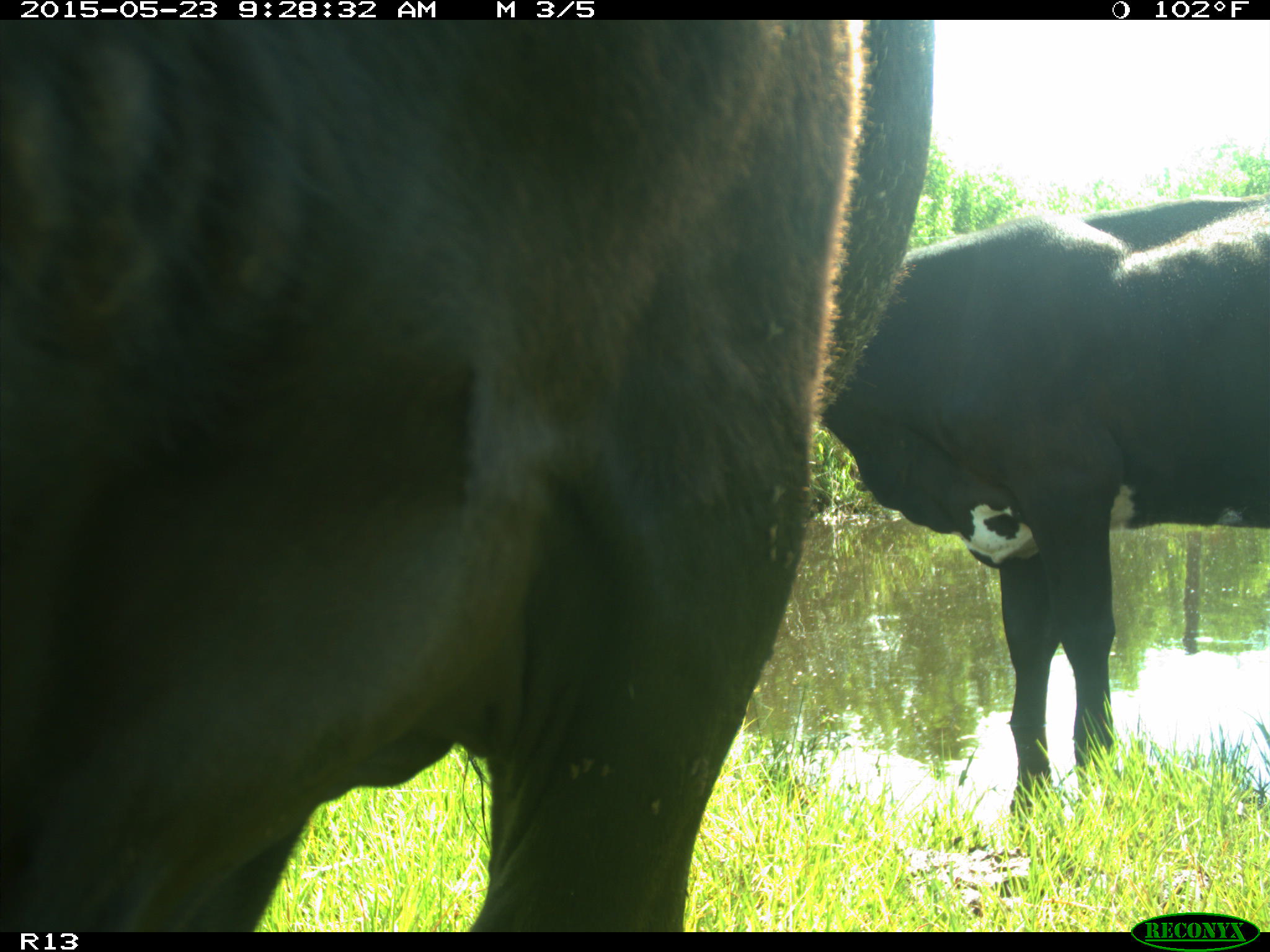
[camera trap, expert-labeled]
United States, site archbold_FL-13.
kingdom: Animalia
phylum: Chordata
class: Mammalia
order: Artiodactyla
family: Bovidae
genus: Bos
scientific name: Bos taurus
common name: domestic cow